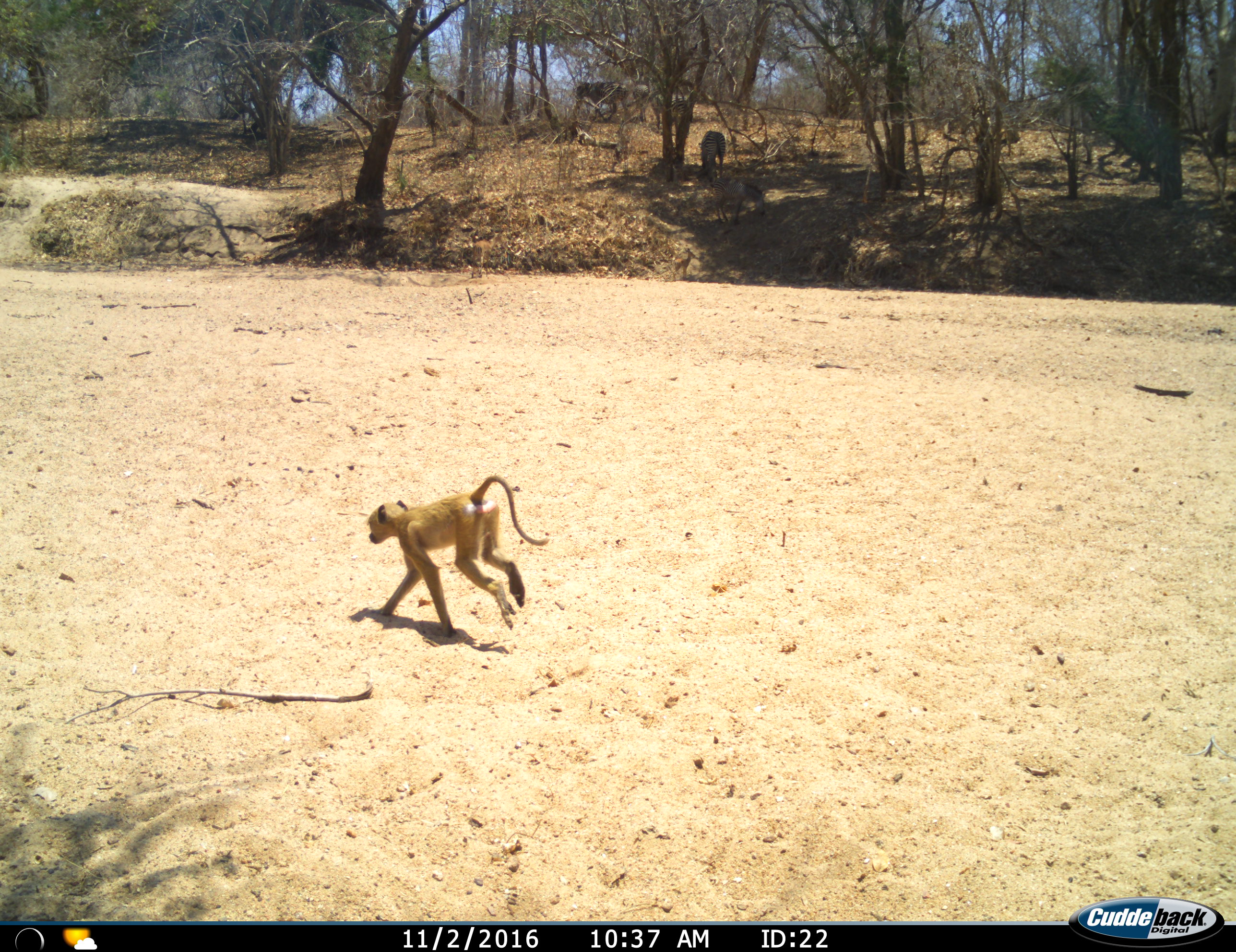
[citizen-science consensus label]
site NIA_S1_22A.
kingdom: Animalia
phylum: Chordata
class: Mammalia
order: Primates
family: Cercopithecidae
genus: Papio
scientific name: Papio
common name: baboon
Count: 1.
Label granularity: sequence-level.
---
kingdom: Animalia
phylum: Chordata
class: Mammalia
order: Perissodactyla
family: Equidae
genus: Equus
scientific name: Equus quagga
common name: plains zebra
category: zebraplains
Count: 5.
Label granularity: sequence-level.